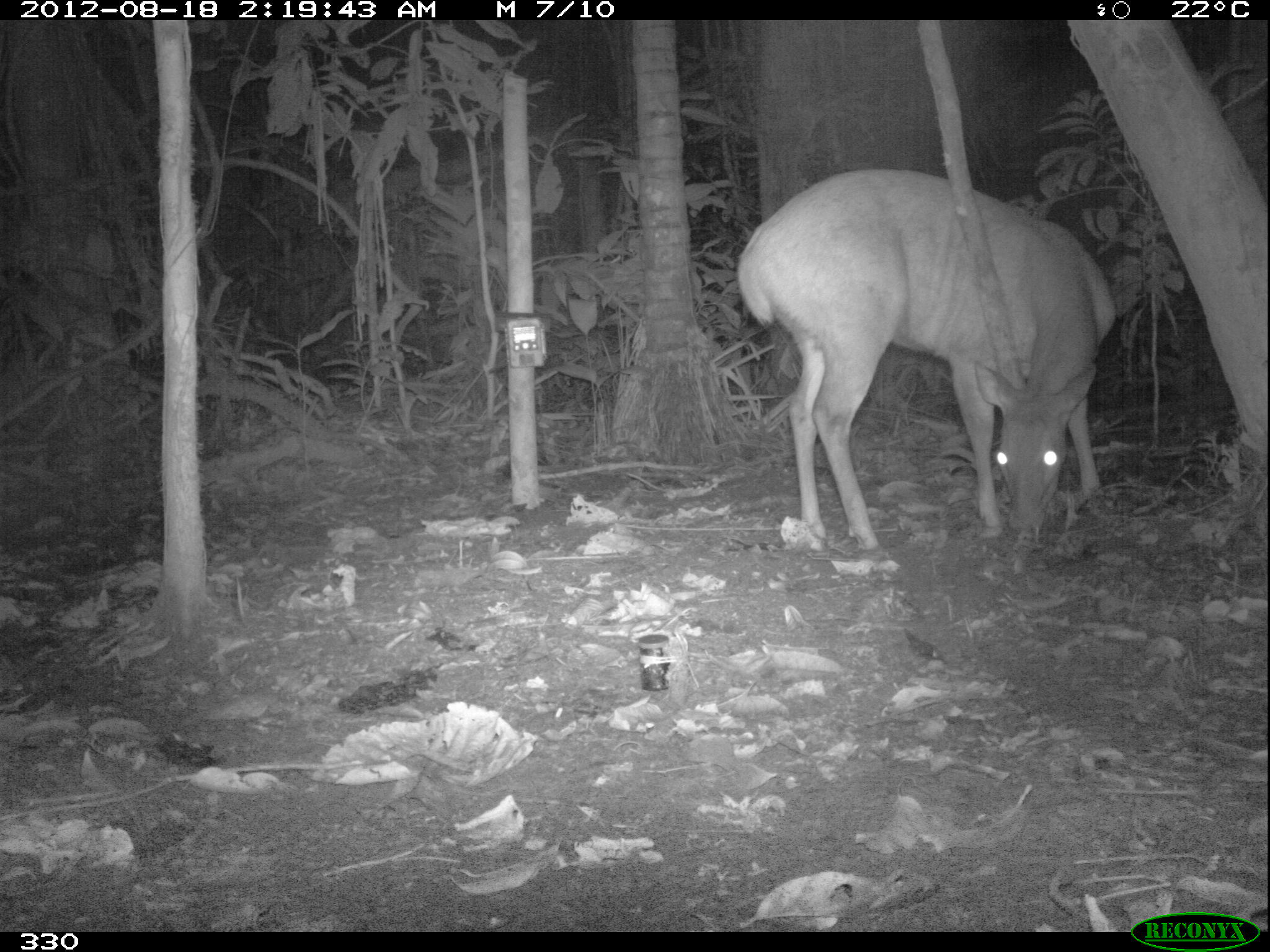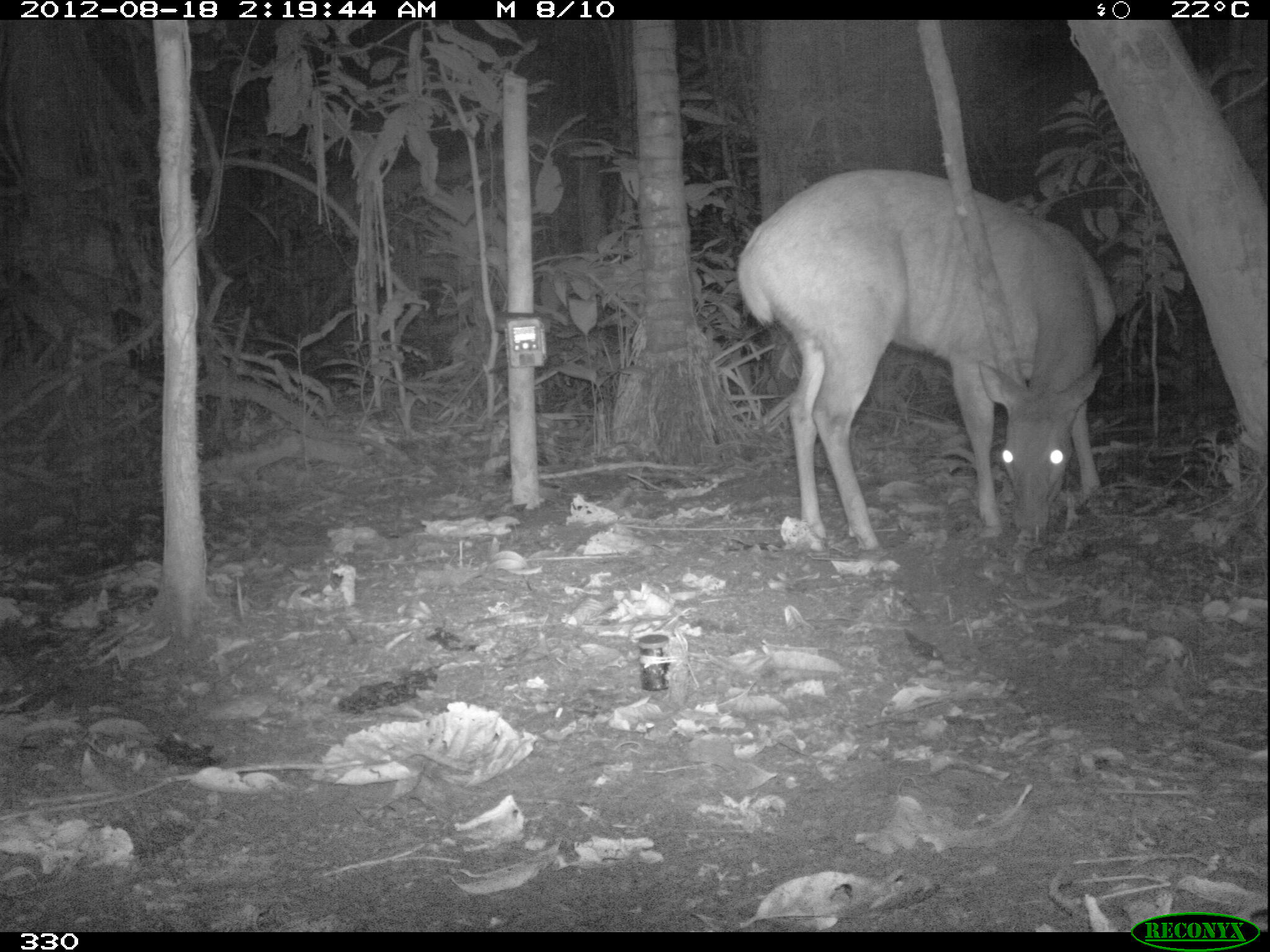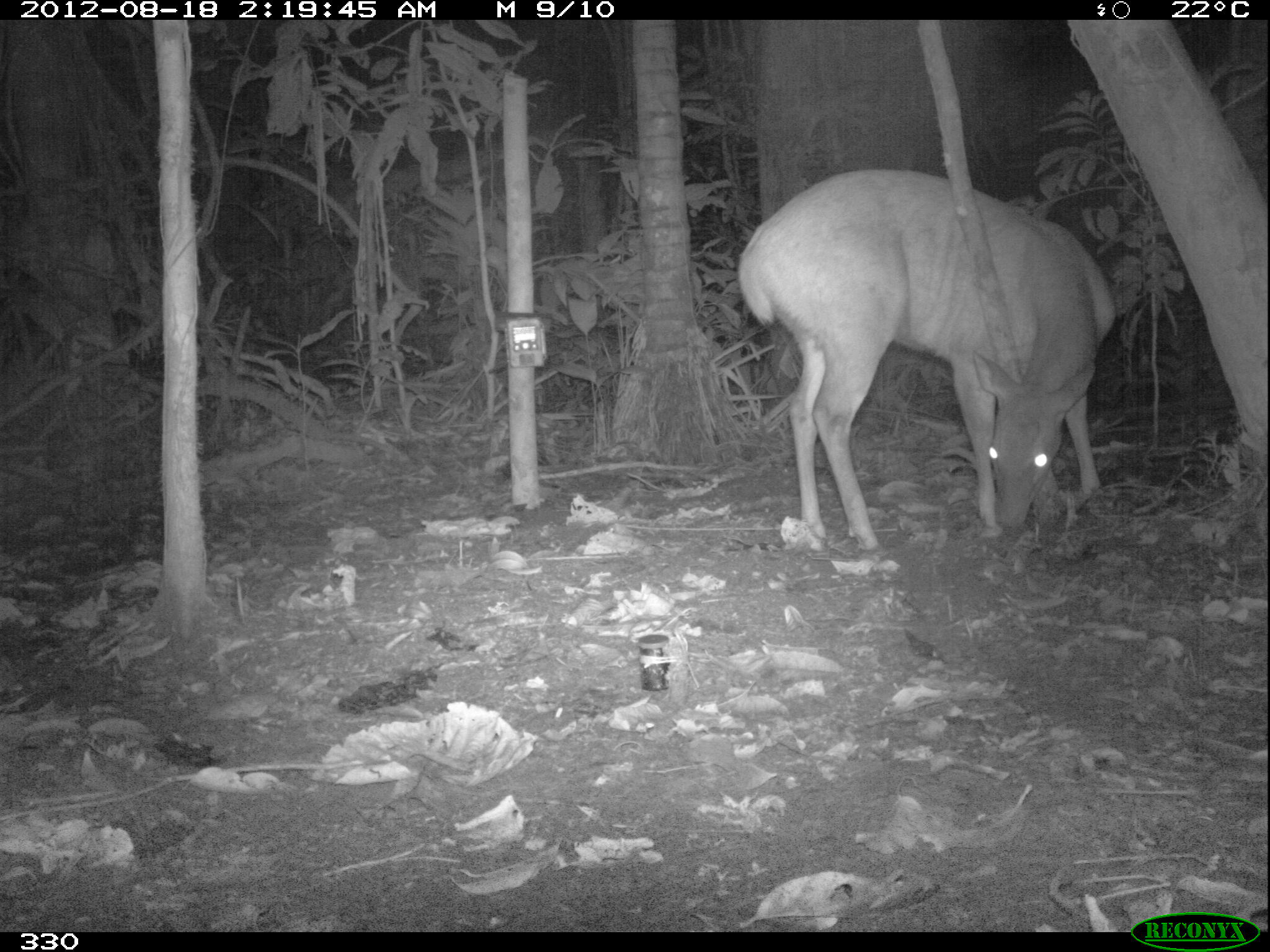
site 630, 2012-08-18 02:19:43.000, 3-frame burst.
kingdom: Animalia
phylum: Chordata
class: Mammalia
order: Artiodactyla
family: Cervidae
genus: Mazama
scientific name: Mazama americana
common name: red brocket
Mazama americana (red brocket).